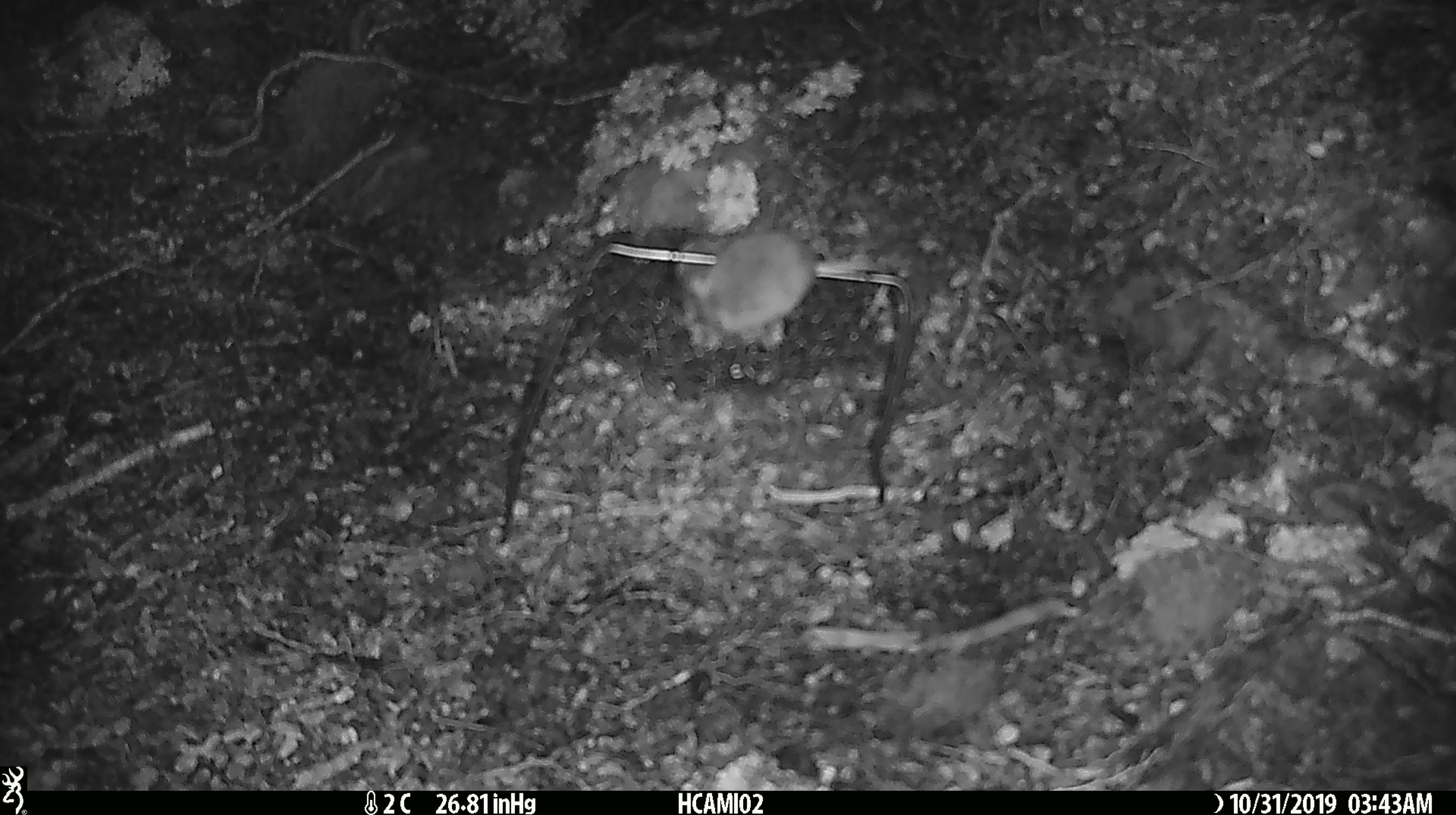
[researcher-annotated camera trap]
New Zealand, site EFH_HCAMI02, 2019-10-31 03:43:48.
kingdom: Animalia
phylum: Chordata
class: Mammalia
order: Rodentia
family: Muridae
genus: Mus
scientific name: Mus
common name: mouse